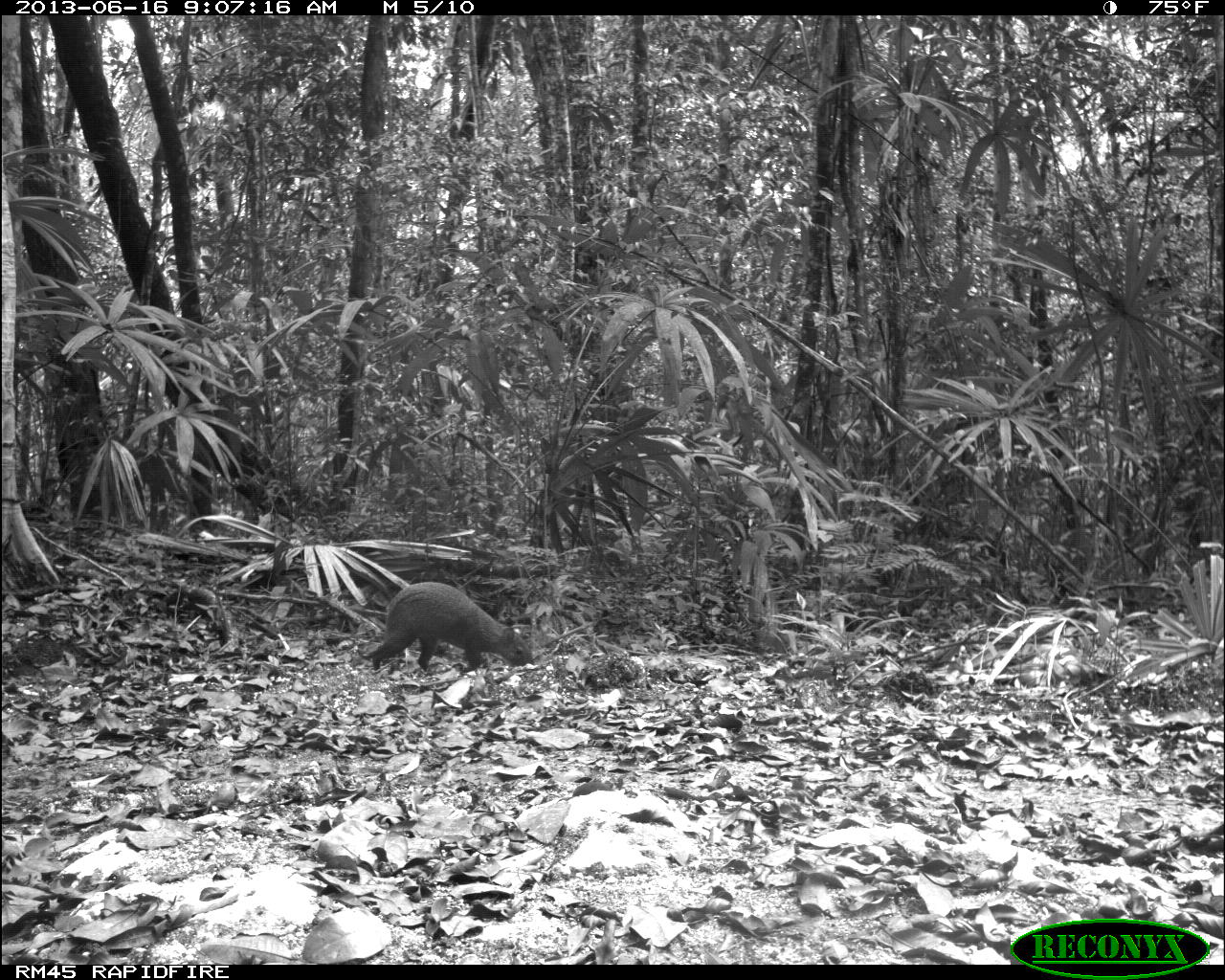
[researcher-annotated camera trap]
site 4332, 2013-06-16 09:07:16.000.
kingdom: Animalia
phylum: Chordata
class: Mammalia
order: Rodentia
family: Dasyproctidae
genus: Dasyprocta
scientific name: Dasyprocta punctata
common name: central american agouti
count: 1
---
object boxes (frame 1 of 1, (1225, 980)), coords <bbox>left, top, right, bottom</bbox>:
dasyprocta punctata: <bbox>366, 579, 532, 671</bbox>